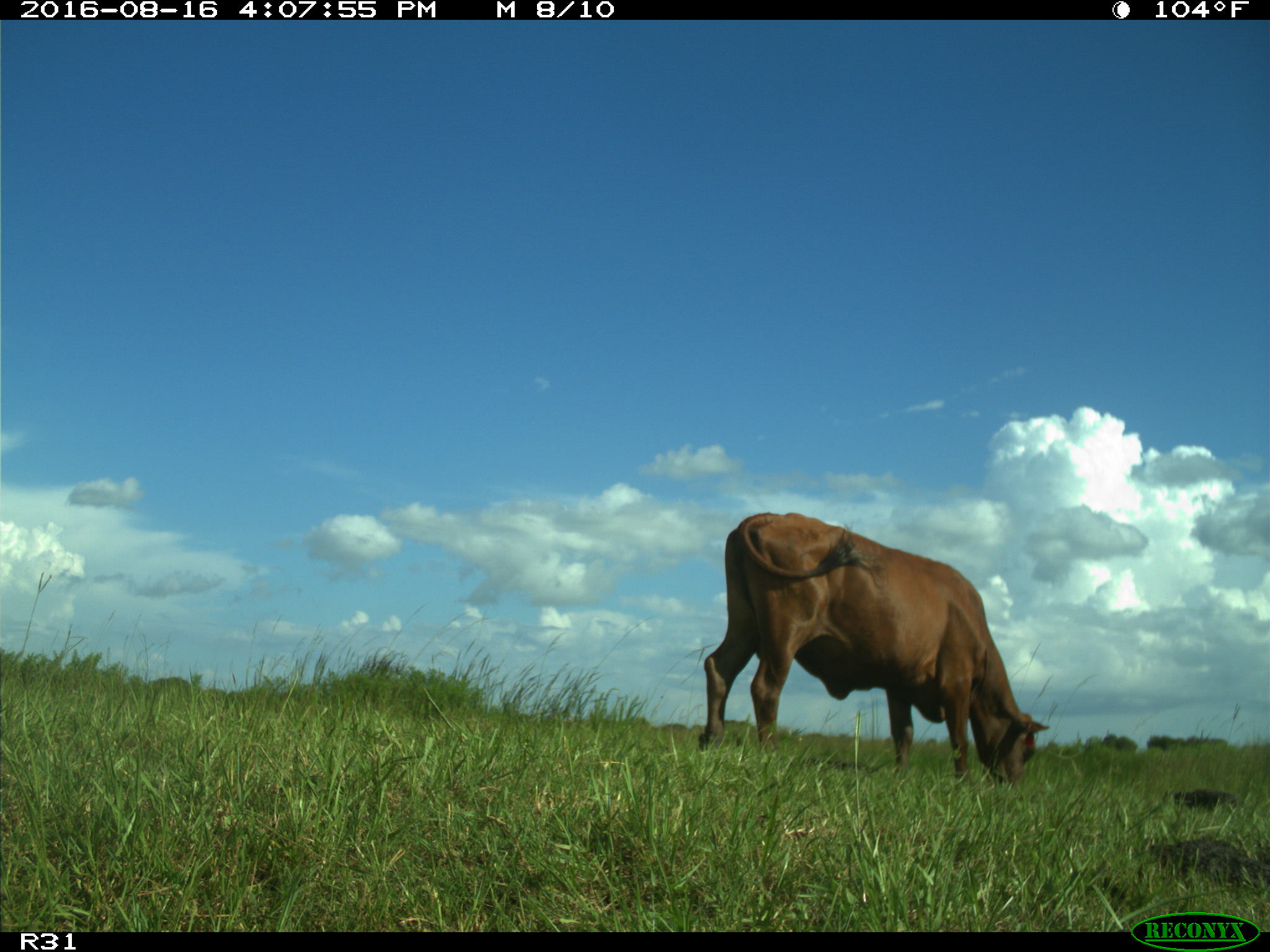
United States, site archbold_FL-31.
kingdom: Animalia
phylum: Chordata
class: Mammalia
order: Artiodactyla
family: Bovidae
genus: Bos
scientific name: Bos taurus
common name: domestic cow